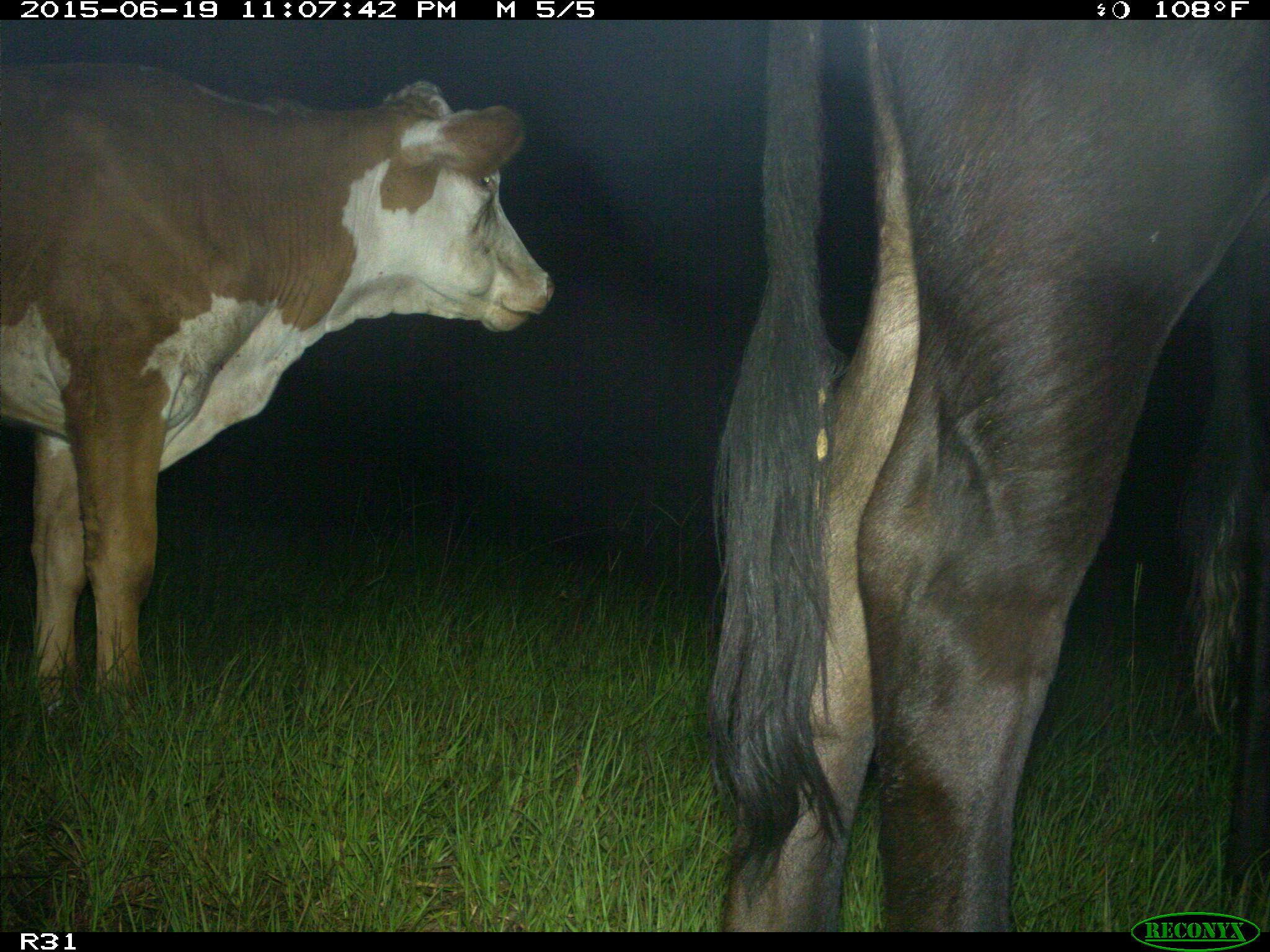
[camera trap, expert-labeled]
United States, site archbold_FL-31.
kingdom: Animalia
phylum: Chordata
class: Mammalia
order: Artiodactyla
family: Bovidae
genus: Bos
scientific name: Bos taurus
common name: domestic cow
Bos taurus (domestic cow).